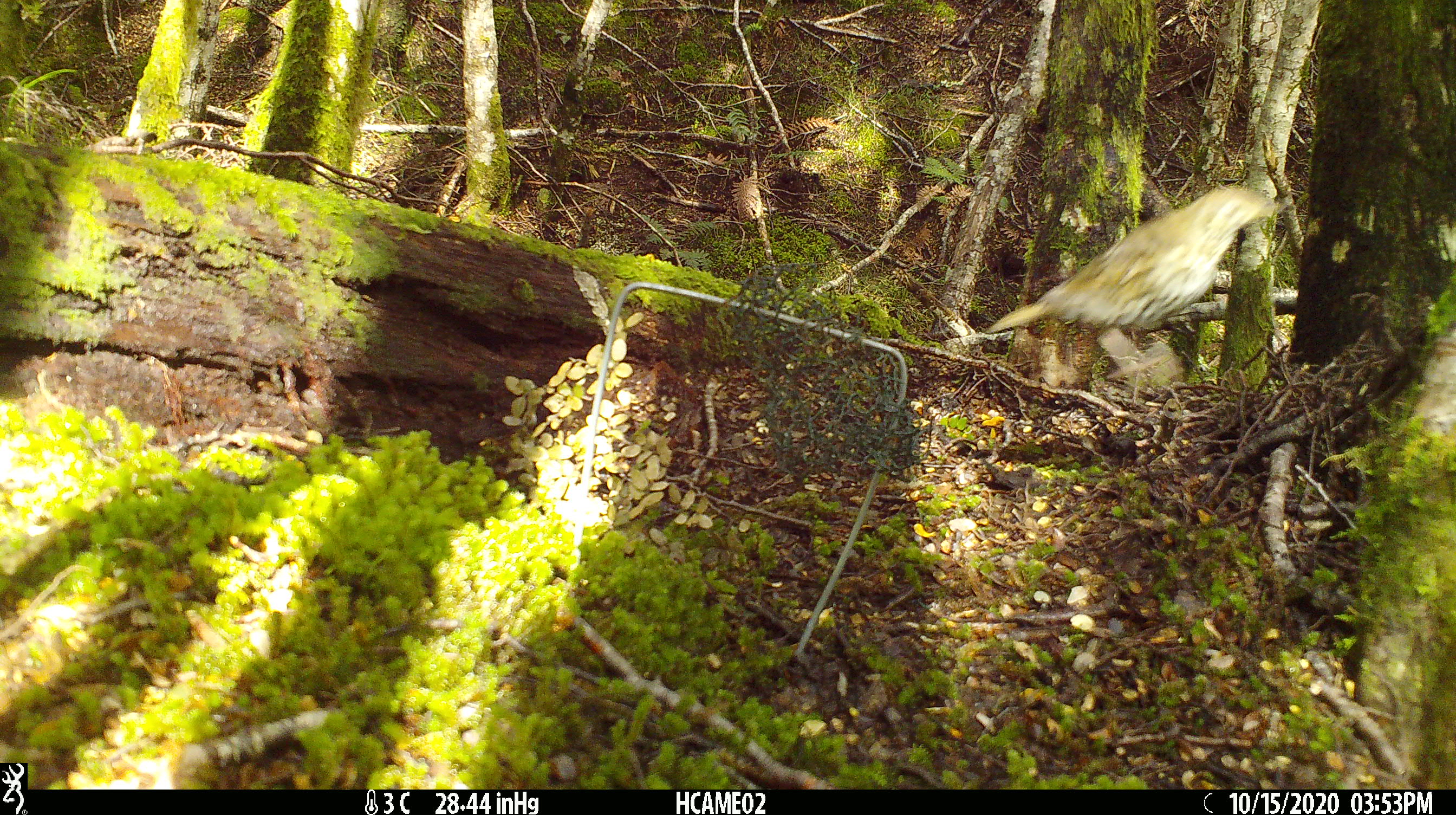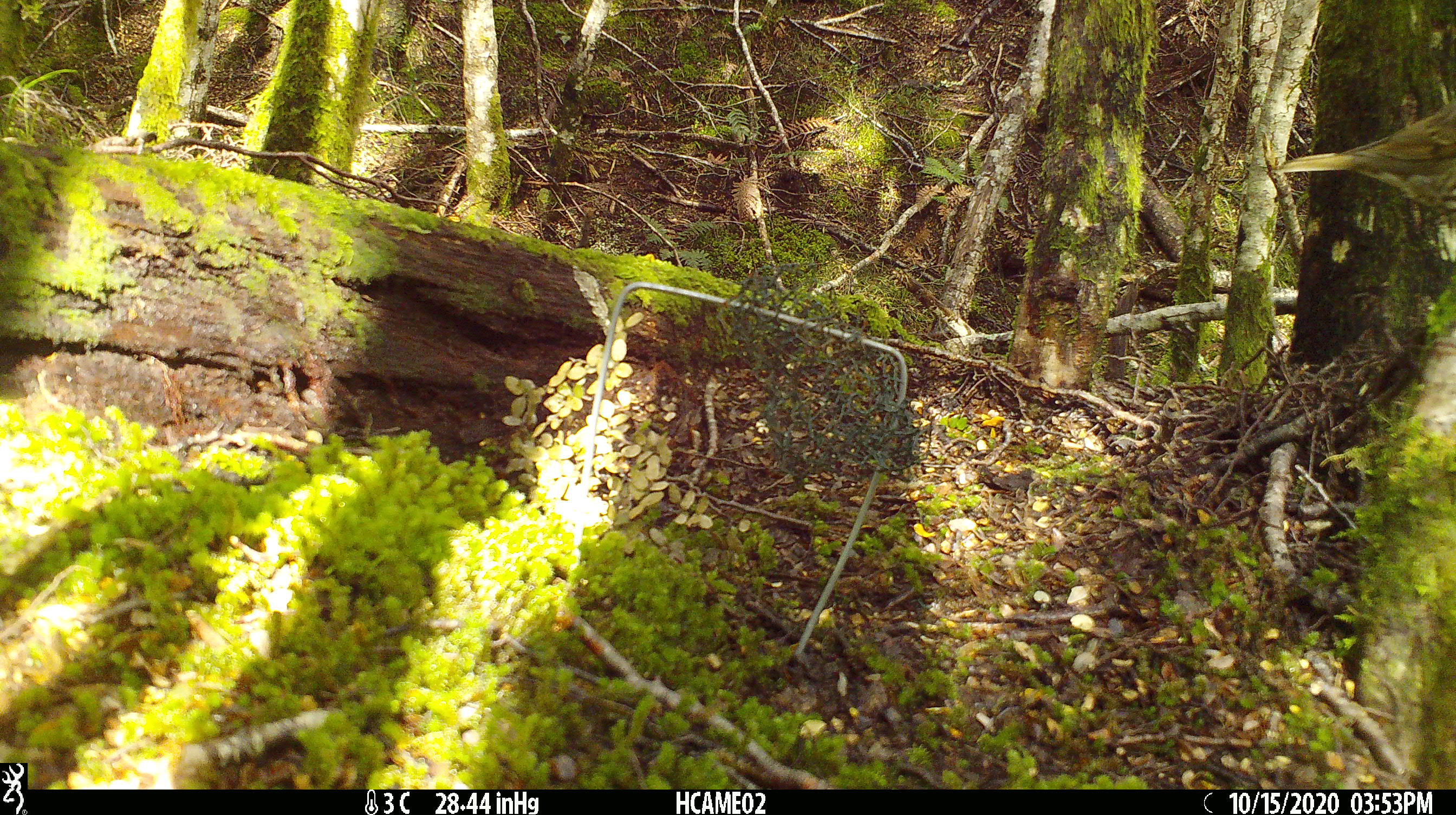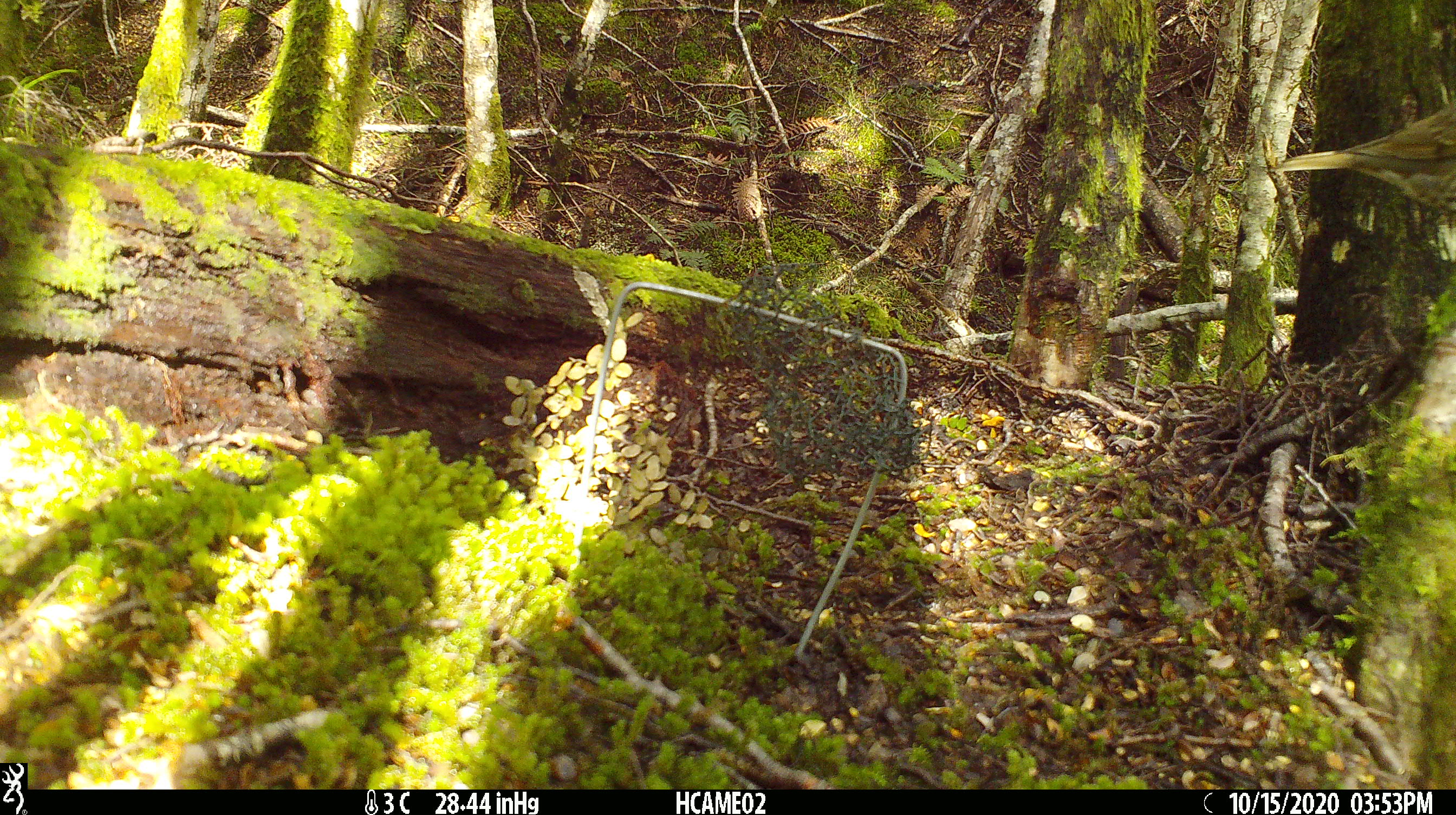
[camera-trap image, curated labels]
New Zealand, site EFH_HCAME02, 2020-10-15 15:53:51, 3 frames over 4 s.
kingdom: Animalia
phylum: Chordata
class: Aves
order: Passeriformes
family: Turdidae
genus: Turdus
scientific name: Turdus philomelos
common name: song thrush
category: thrush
Thrush (song thrush) (Turdus philomelos).